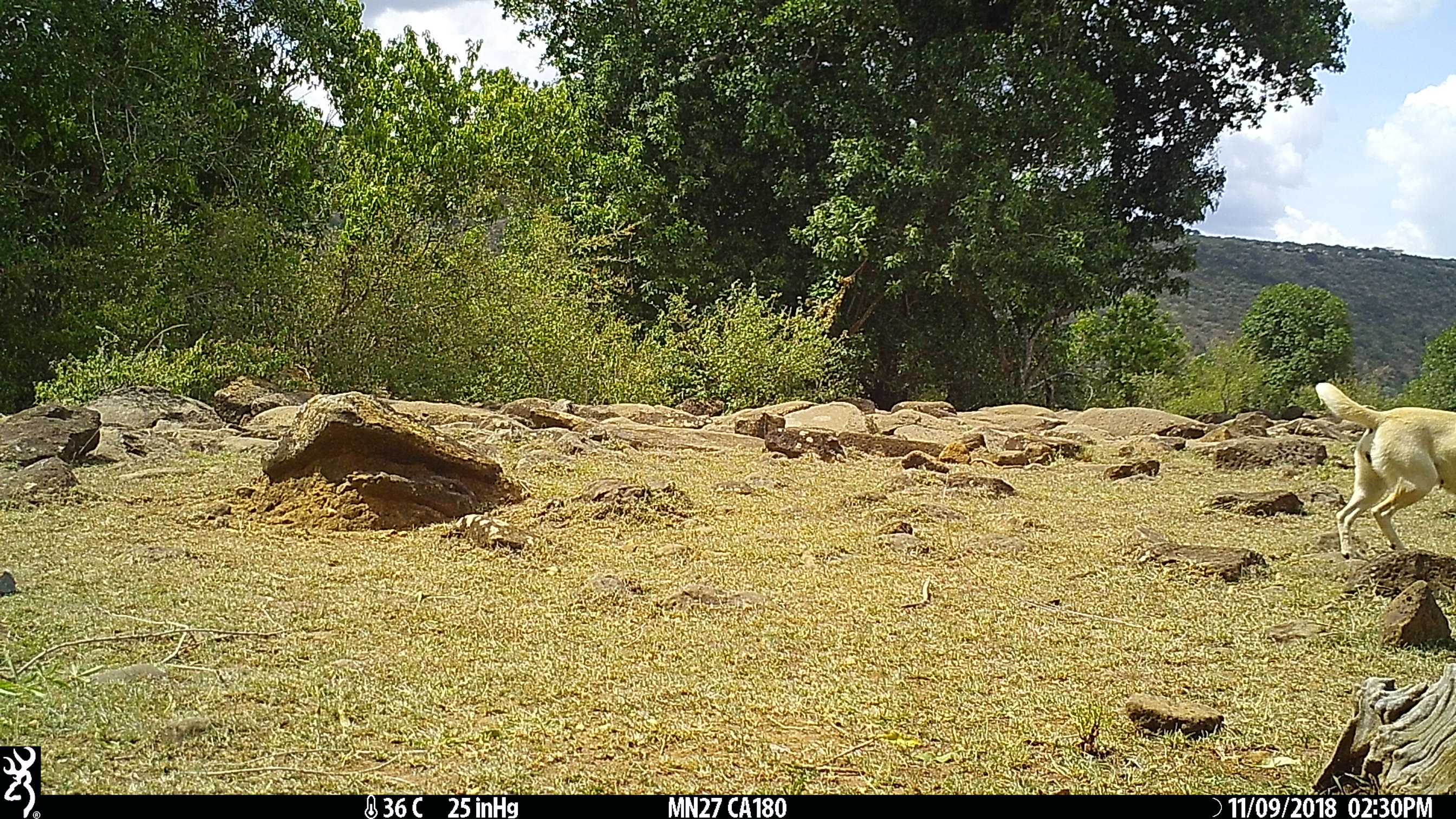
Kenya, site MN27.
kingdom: Animalia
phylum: Chordata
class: Mammalia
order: Carnivora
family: Canidae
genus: Canis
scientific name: Canis familiaris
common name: domestic dog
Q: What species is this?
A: Domestic dog (Canis familiaris).